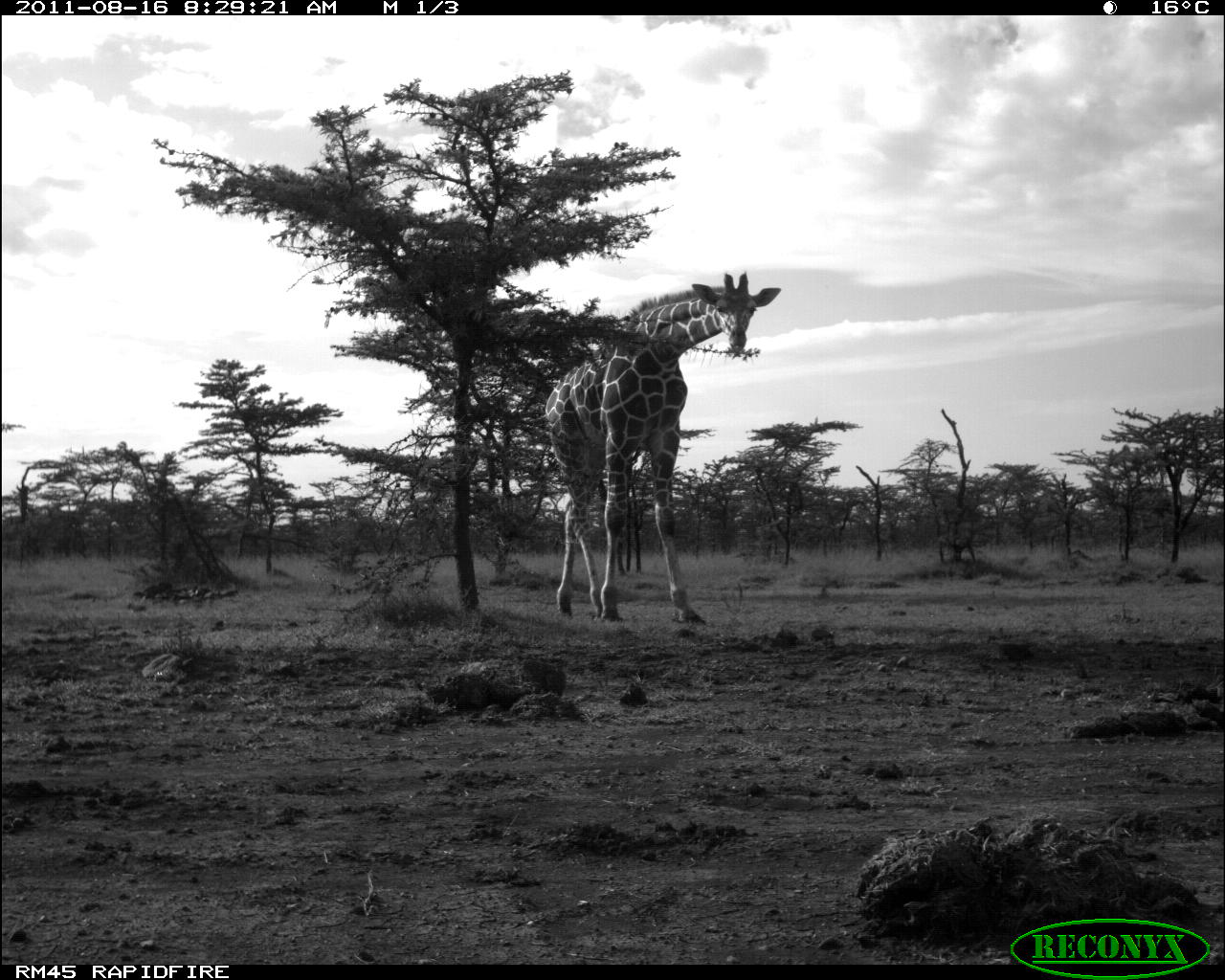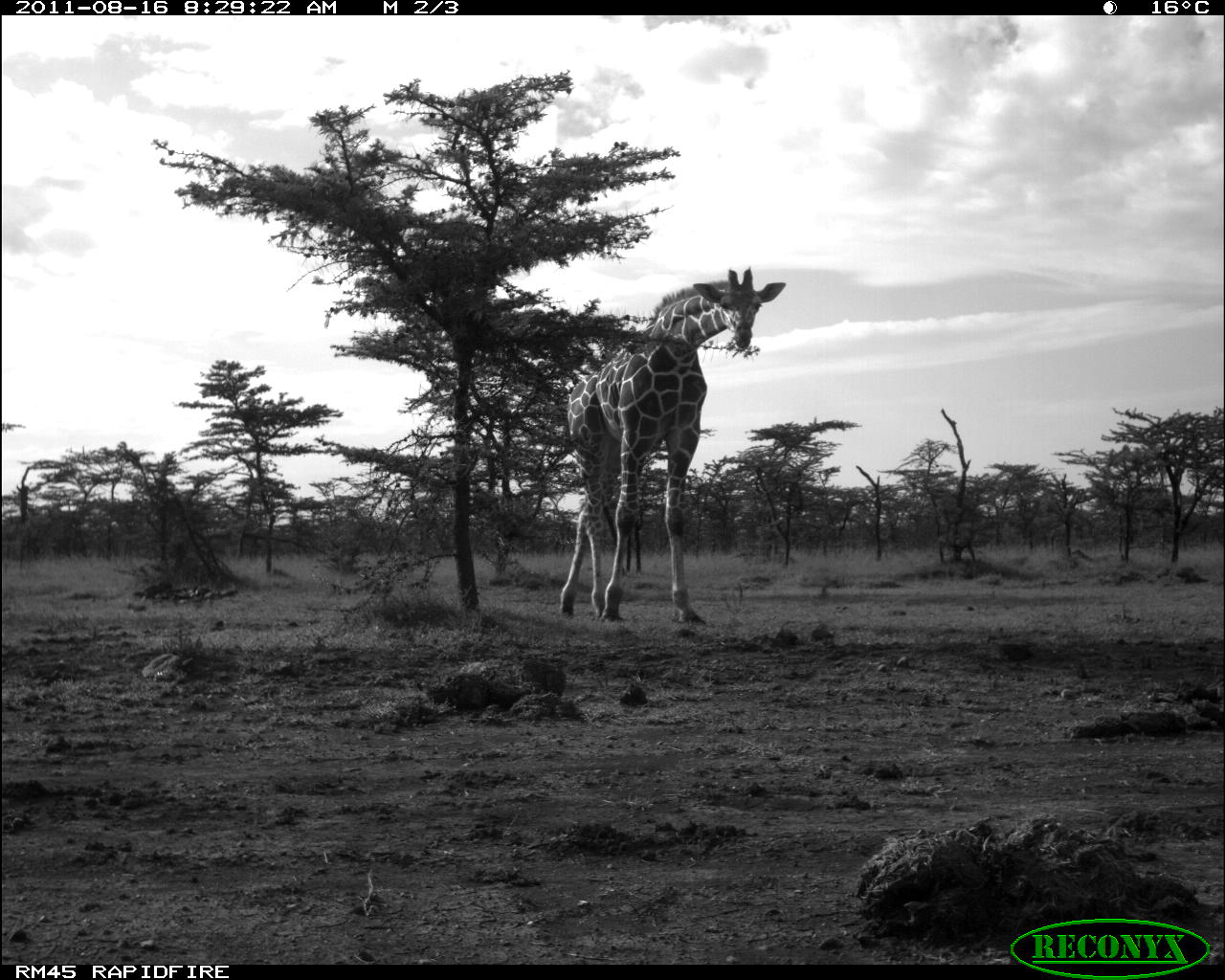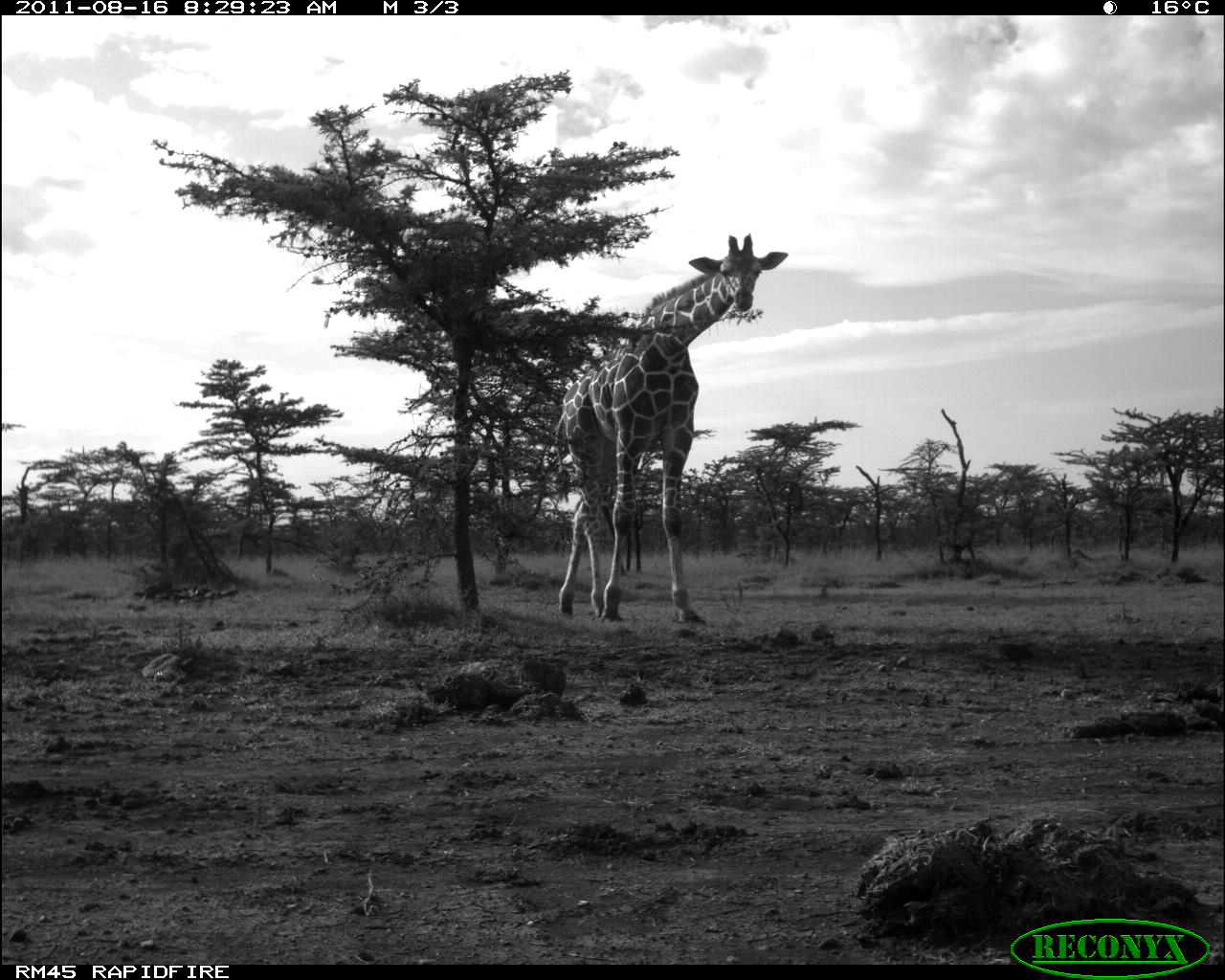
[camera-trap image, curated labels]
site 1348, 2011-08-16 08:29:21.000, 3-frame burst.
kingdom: Animalia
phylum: Chordata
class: Mammalia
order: Artiodactyla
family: Giraffidae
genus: Giraffa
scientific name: Giraffa camelopardalis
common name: giraffe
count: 1